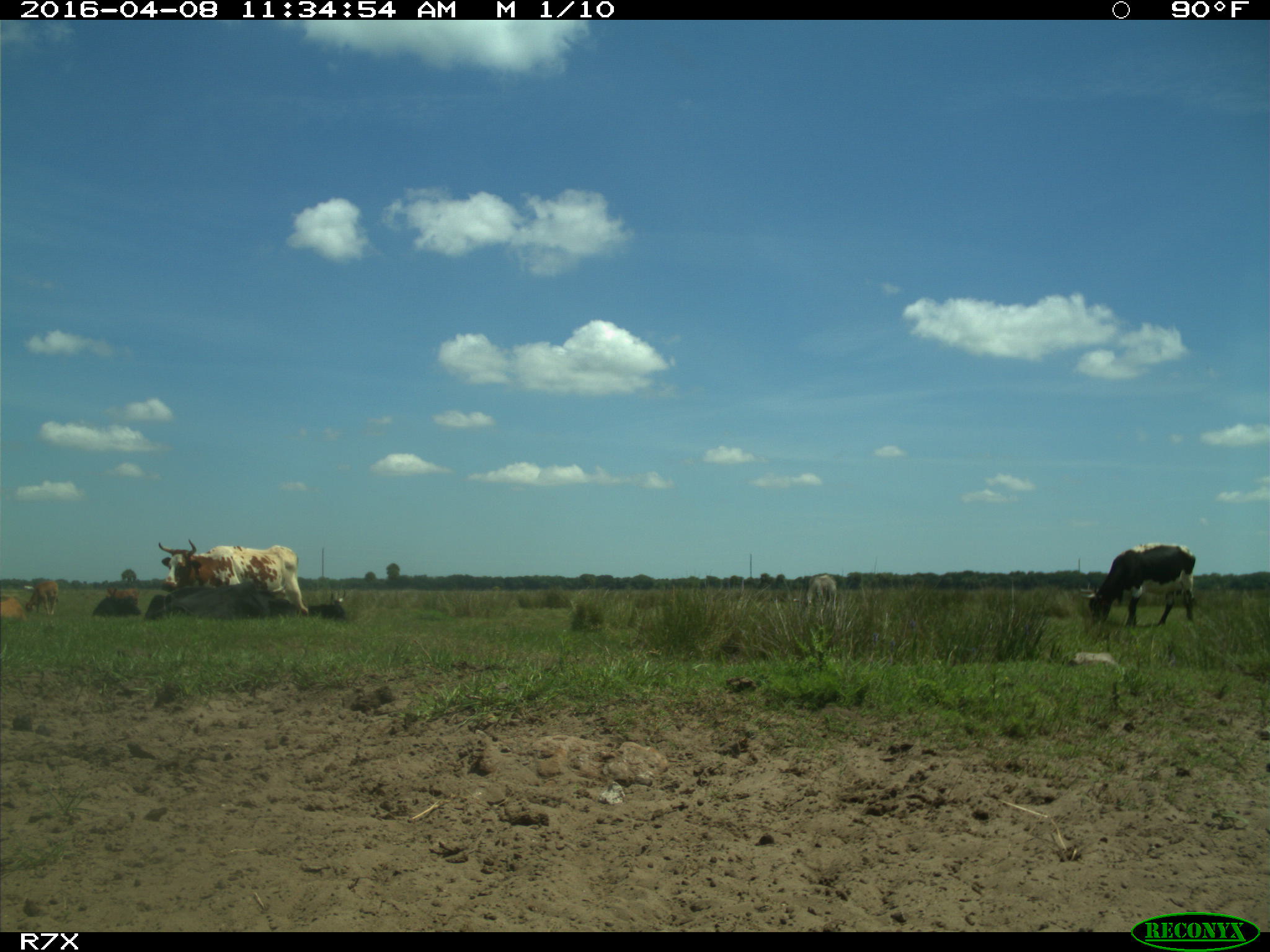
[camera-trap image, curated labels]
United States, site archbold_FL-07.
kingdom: Animalia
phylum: Chordata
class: Mammalia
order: Artiodactyla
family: Bovidae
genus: Bos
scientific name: Bos taurus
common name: domestic cow